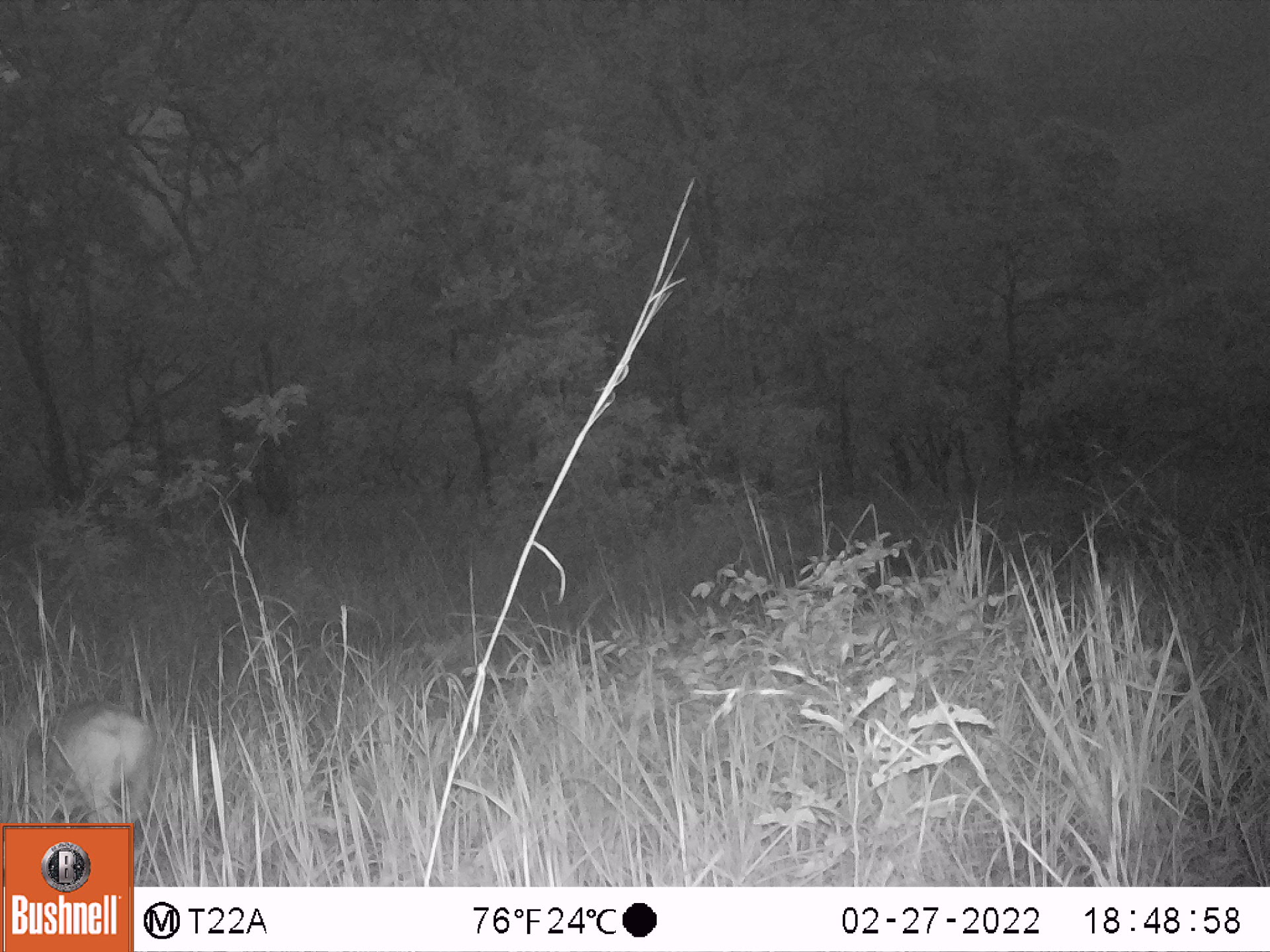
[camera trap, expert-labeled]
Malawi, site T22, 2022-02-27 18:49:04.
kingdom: Animalia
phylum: Chordata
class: Mammalia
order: Artiodactyla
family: Bovidae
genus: Sylvicapra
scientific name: Sylvicapra grimmia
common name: common duiker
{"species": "common duiker (Sylvicapra grimmia)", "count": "1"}